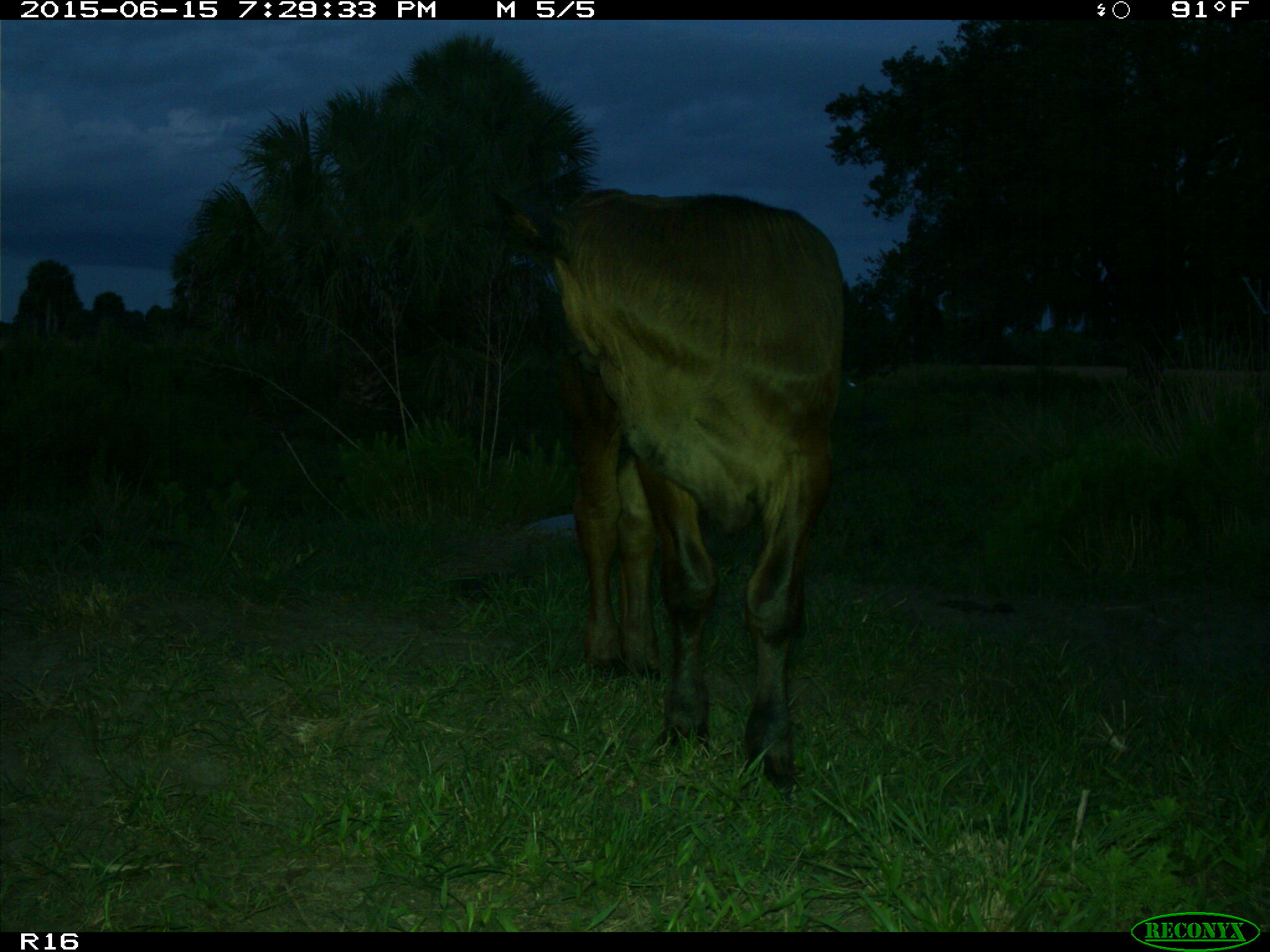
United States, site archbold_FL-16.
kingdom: Animalia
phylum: Chordata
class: Mammalia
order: Artiodactyla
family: Bovidae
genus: Bos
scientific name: Bos taurus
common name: domestic cow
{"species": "Bos taurus (domestic cow)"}